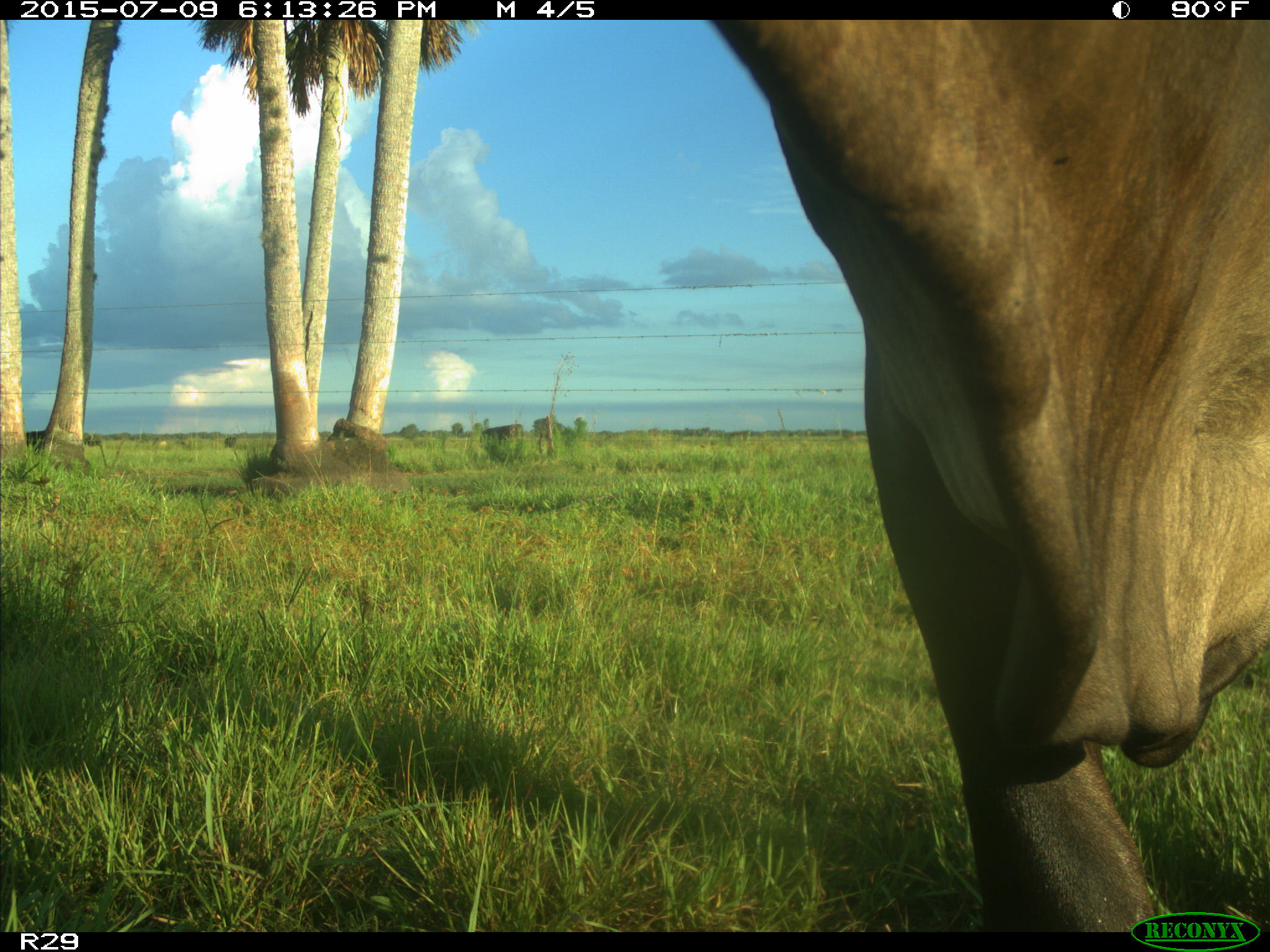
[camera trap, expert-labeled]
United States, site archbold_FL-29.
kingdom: Animalia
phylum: Chordata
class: Mammalia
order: Artiodactyla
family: Bovidae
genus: Bos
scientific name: Bos taurus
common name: domestic cow